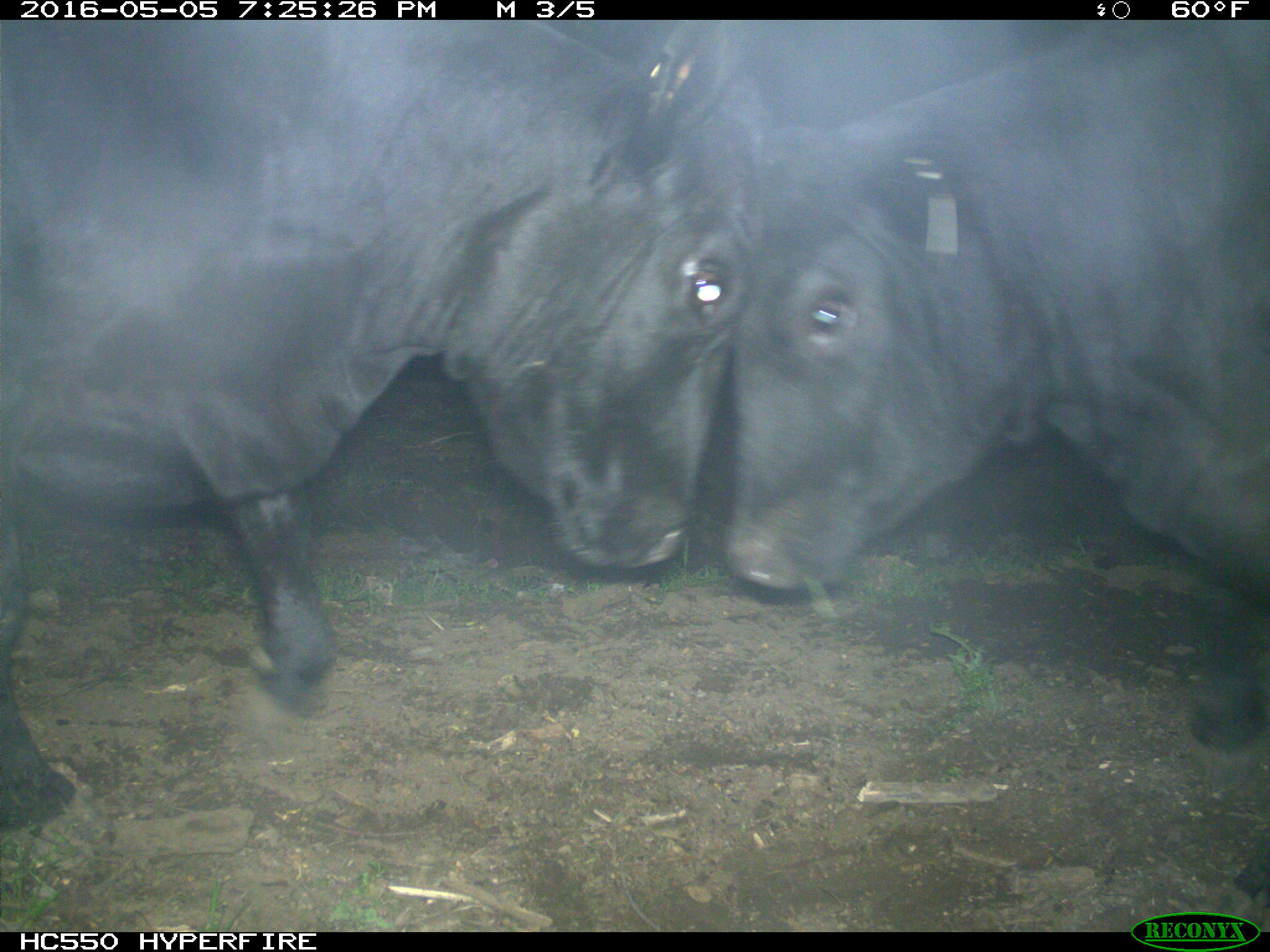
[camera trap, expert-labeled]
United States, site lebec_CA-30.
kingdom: Animalia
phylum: Chordata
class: Mammalia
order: Artiodactyla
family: Bovidae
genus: Bos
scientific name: Bos taurus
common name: domestic cow